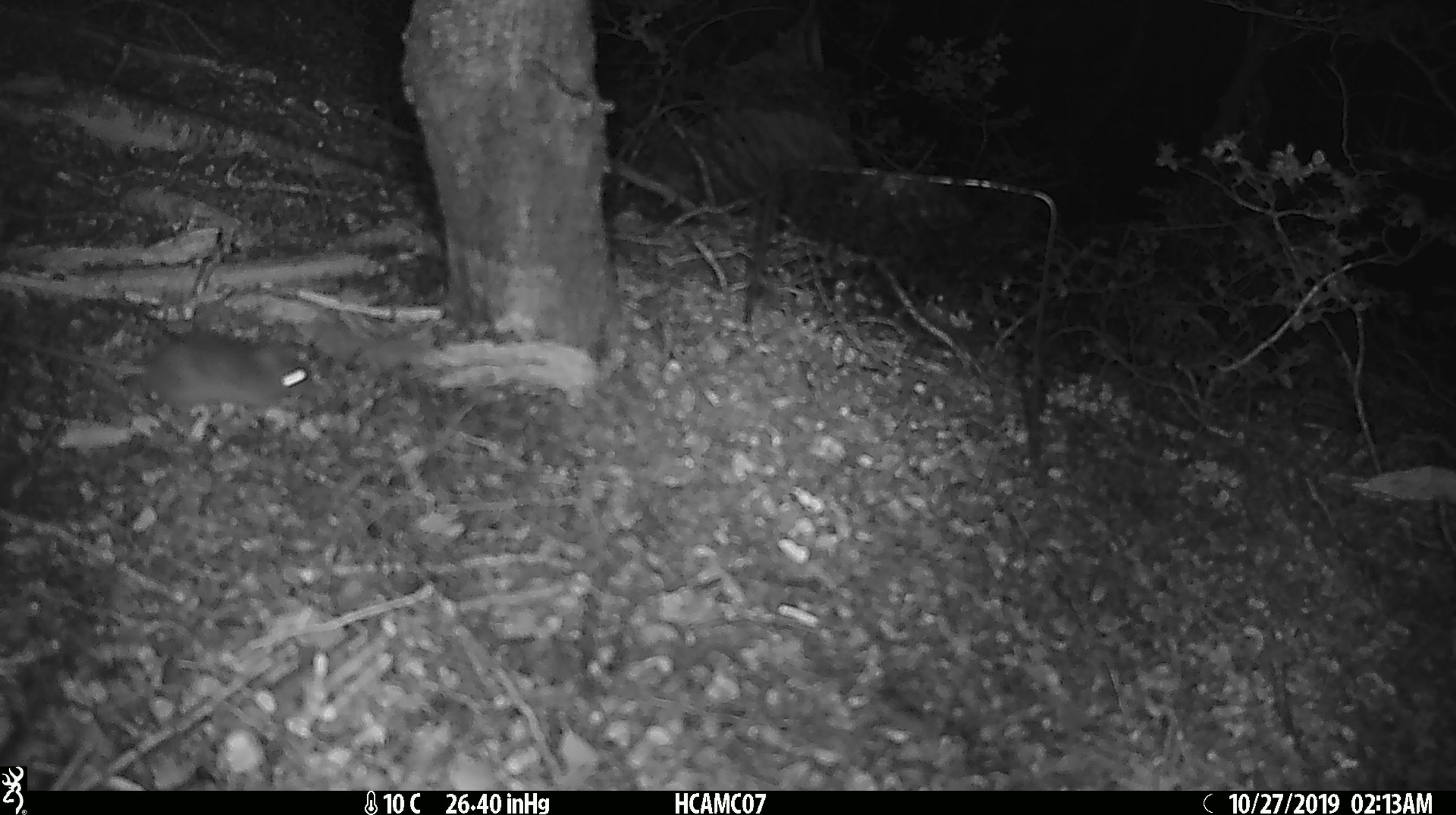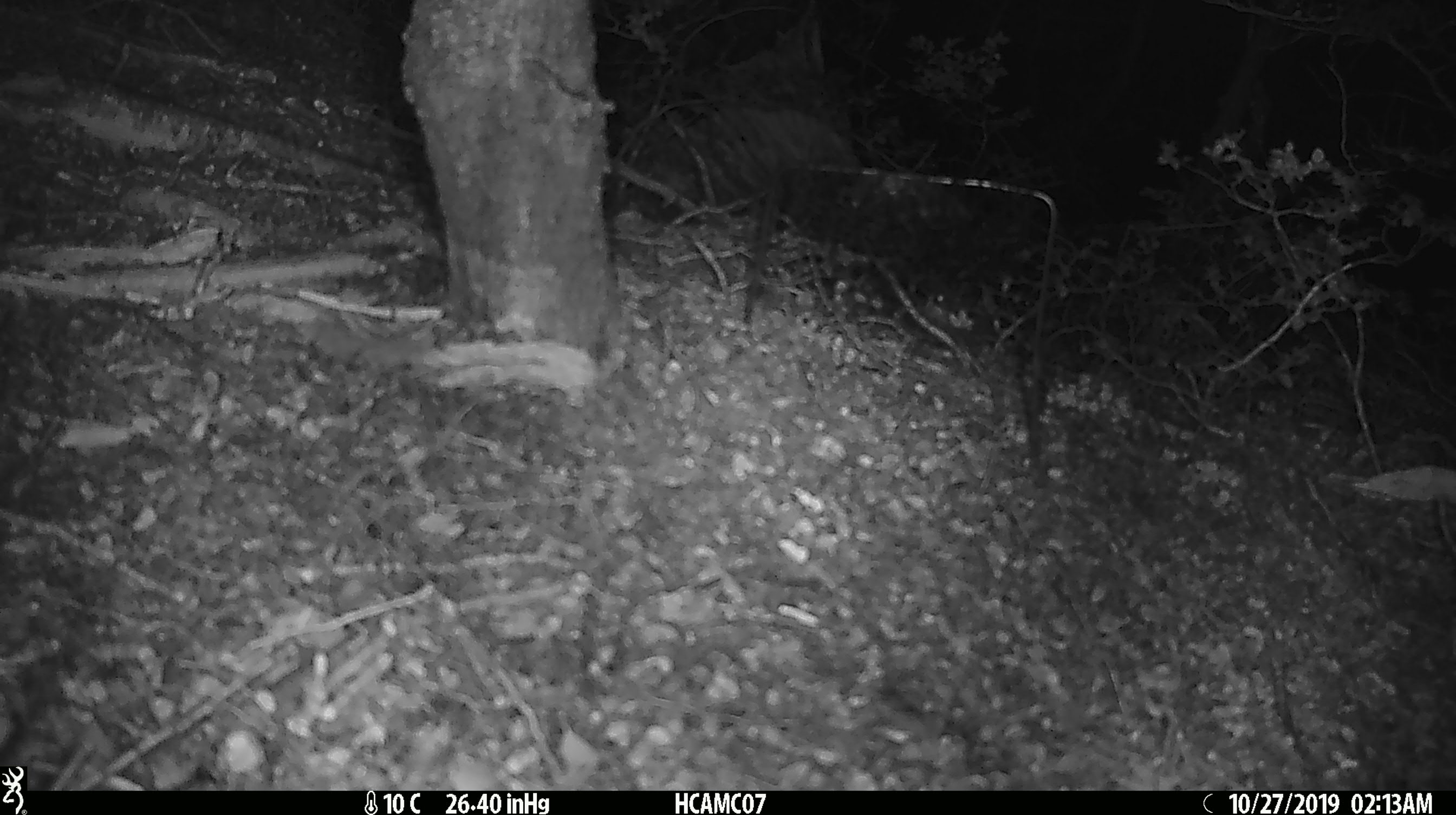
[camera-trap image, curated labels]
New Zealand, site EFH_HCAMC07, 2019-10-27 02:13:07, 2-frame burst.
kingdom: Animalia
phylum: Chordata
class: Mammalia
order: Rodentia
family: Muridae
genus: Mus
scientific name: Mus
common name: mouse